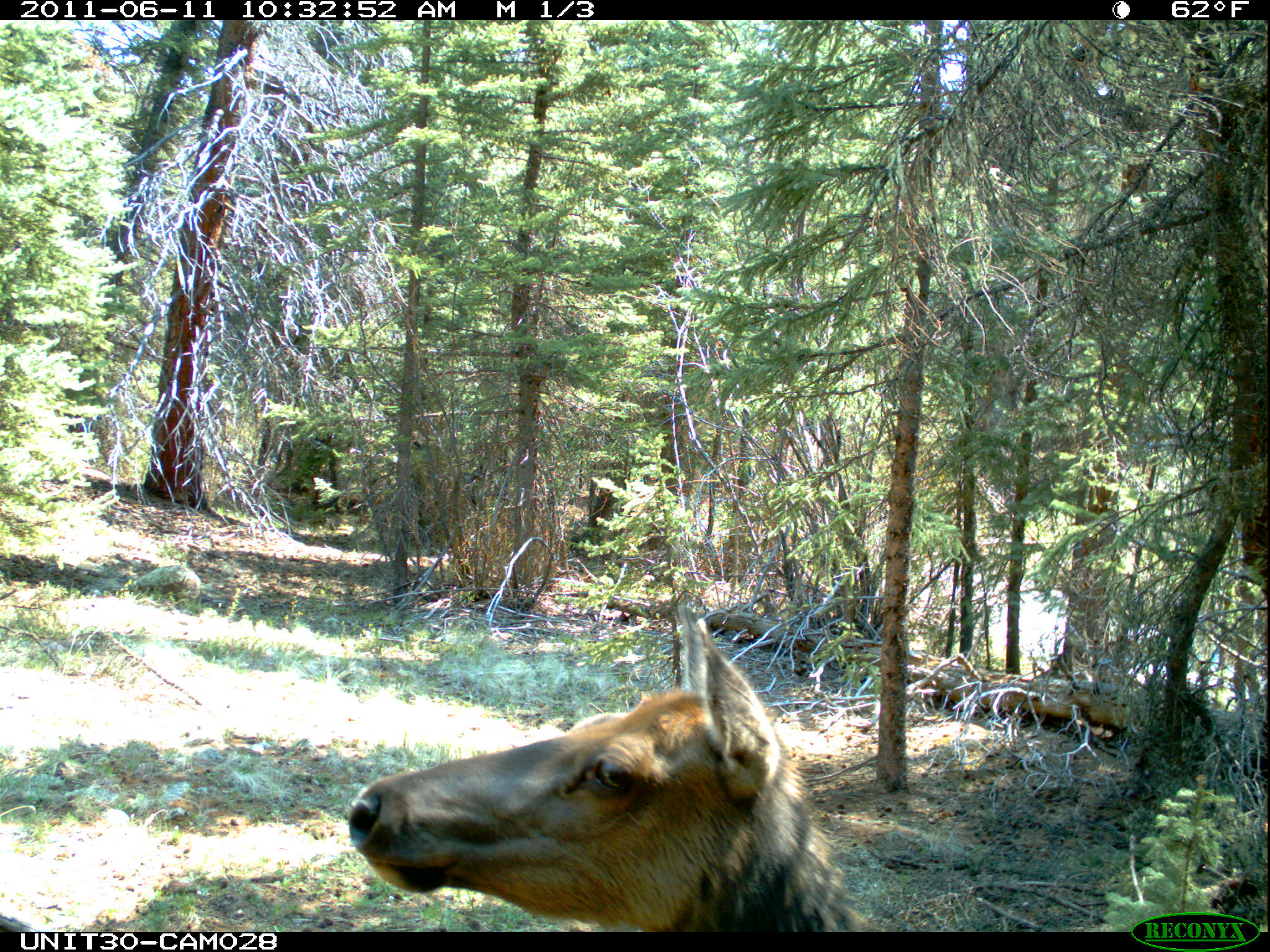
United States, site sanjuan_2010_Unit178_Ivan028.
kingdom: Animalia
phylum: Chordata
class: Mammalia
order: Artiodactyla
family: Cervidae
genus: Cervus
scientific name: Cervus elaphus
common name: red deer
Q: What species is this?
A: Cervus elaphus (red deer).